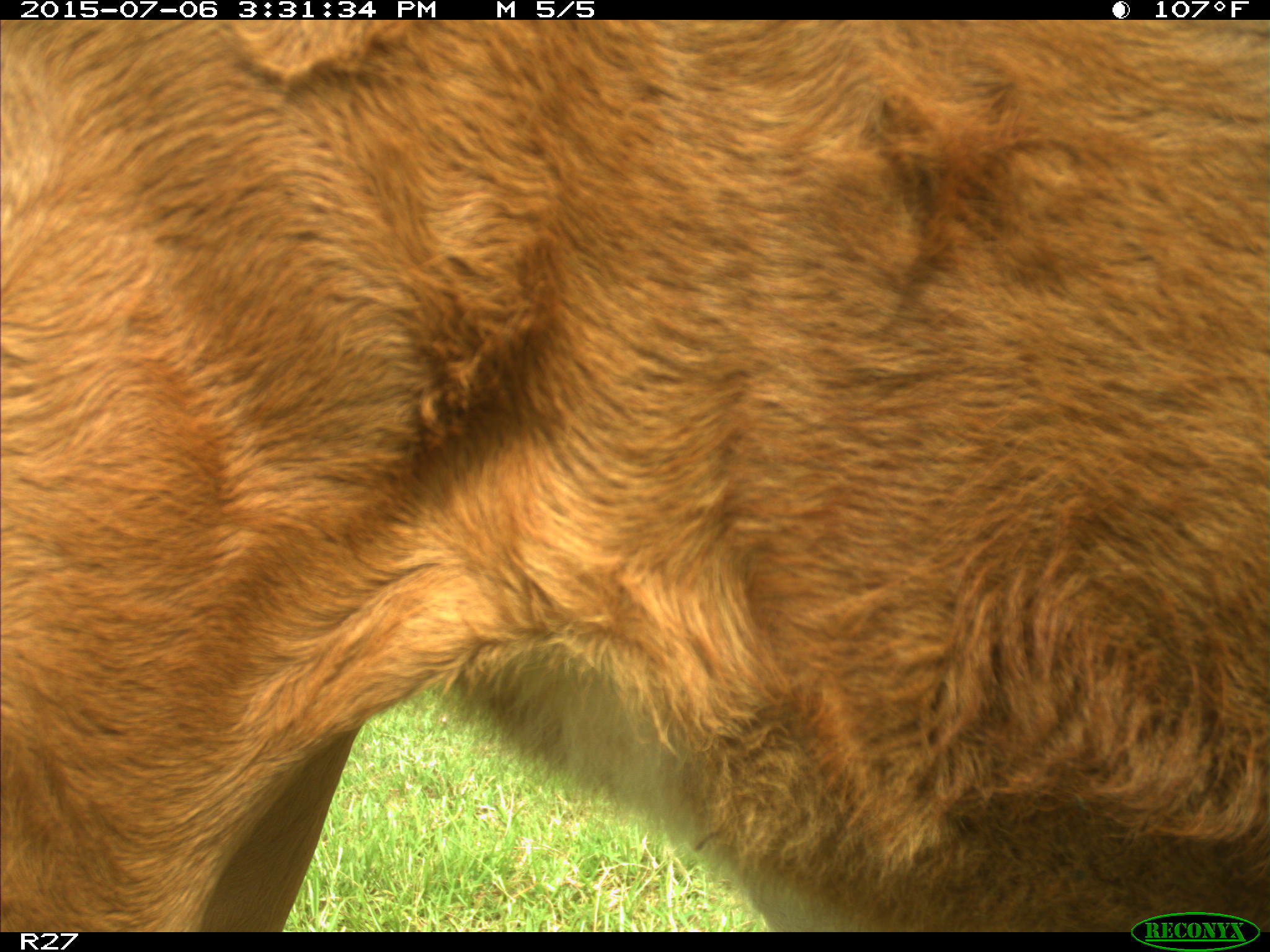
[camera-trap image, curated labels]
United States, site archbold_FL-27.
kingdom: Animalia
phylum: Chordata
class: Mammalia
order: Artiodactyla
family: Bovidae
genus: Bos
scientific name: Bos taurus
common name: domestic cow